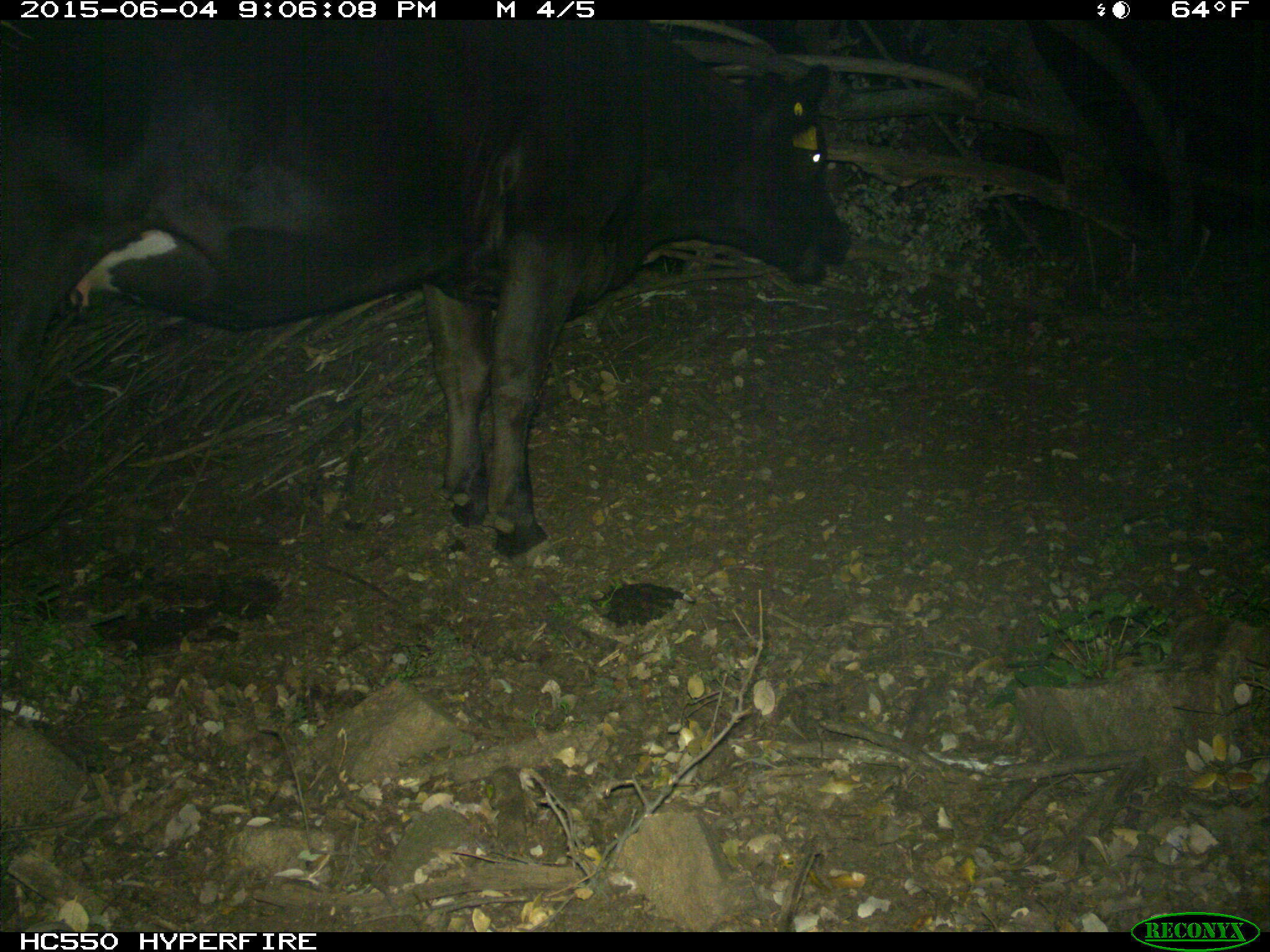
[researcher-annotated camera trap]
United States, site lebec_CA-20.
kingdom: Animalia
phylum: Chordata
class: Mammalia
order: Artiodactyla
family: Bovidae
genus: Bos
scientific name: Bos taurus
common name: domestic cow